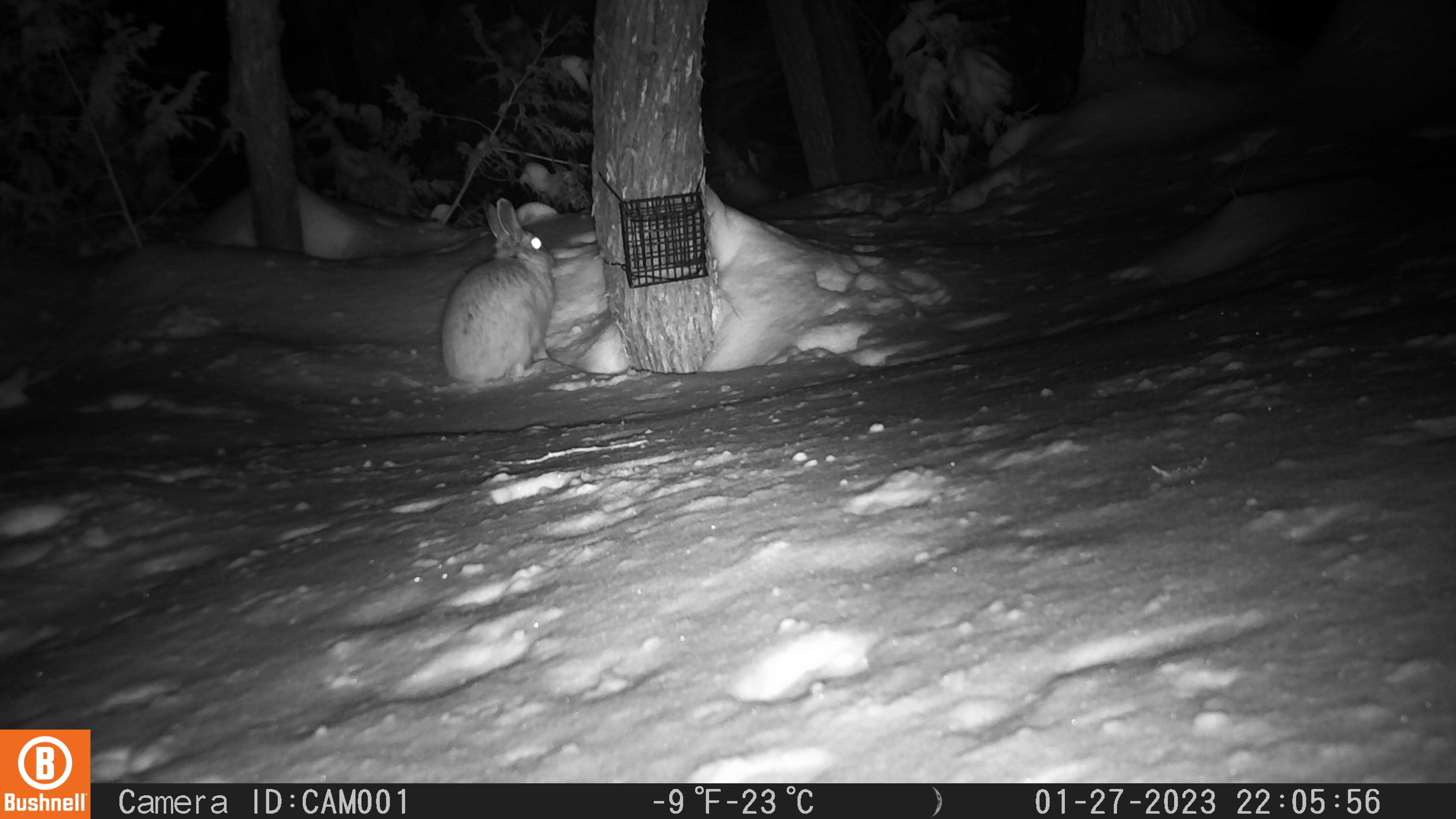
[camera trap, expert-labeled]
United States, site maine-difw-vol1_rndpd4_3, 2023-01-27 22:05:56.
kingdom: Animalia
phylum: Chordata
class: Mammalia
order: Lagomorpha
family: Leporidae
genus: Lepus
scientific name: Lepus americanus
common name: snowshoe hare